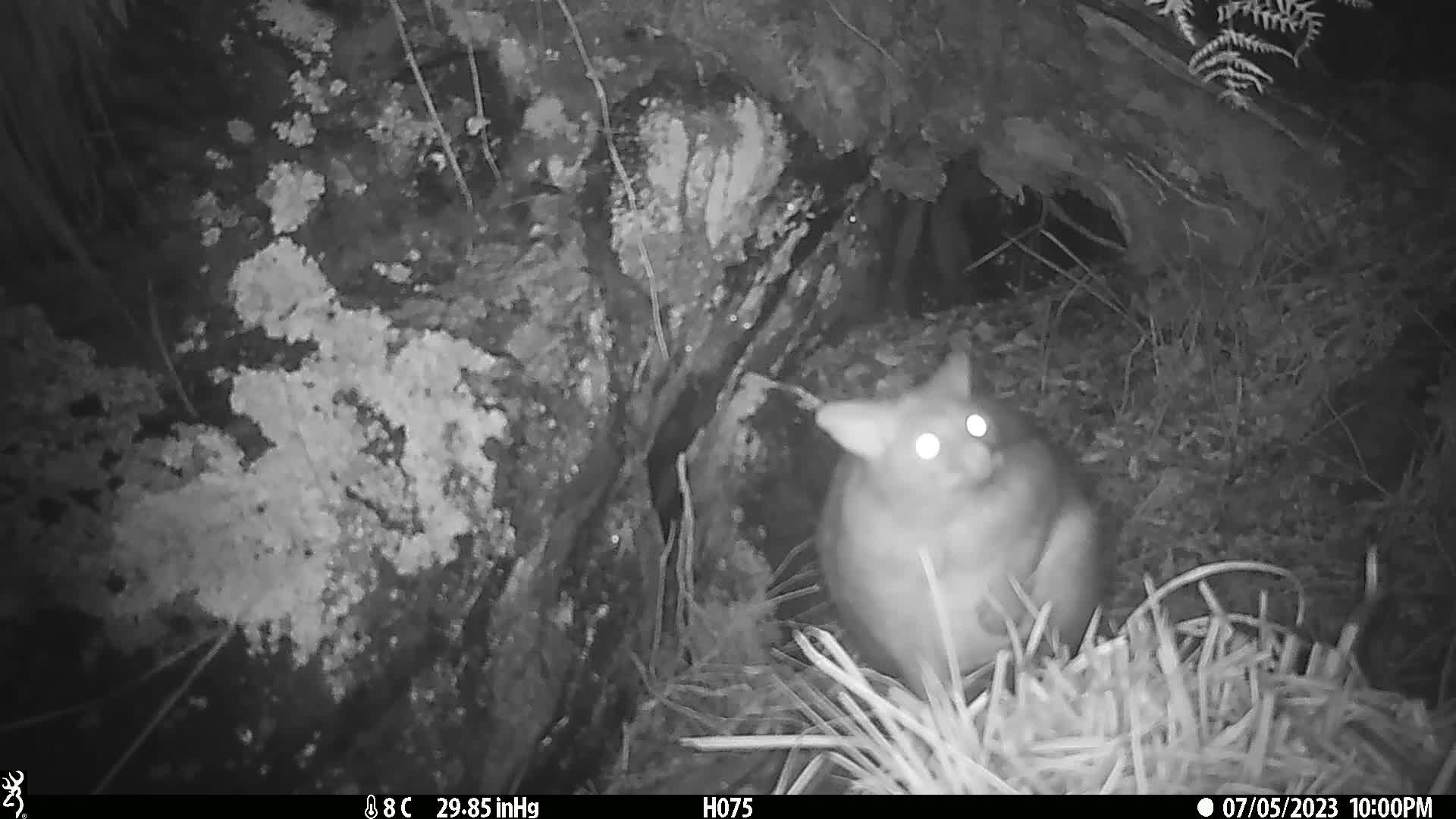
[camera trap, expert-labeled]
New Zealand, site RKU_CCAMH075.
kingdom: Animalia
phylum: Chordata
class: Mammalia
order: Diprotodontia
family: Phalangeridae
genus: Trichosurus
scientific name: Trichosurus vulpecula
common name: common brushtail possum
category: possum